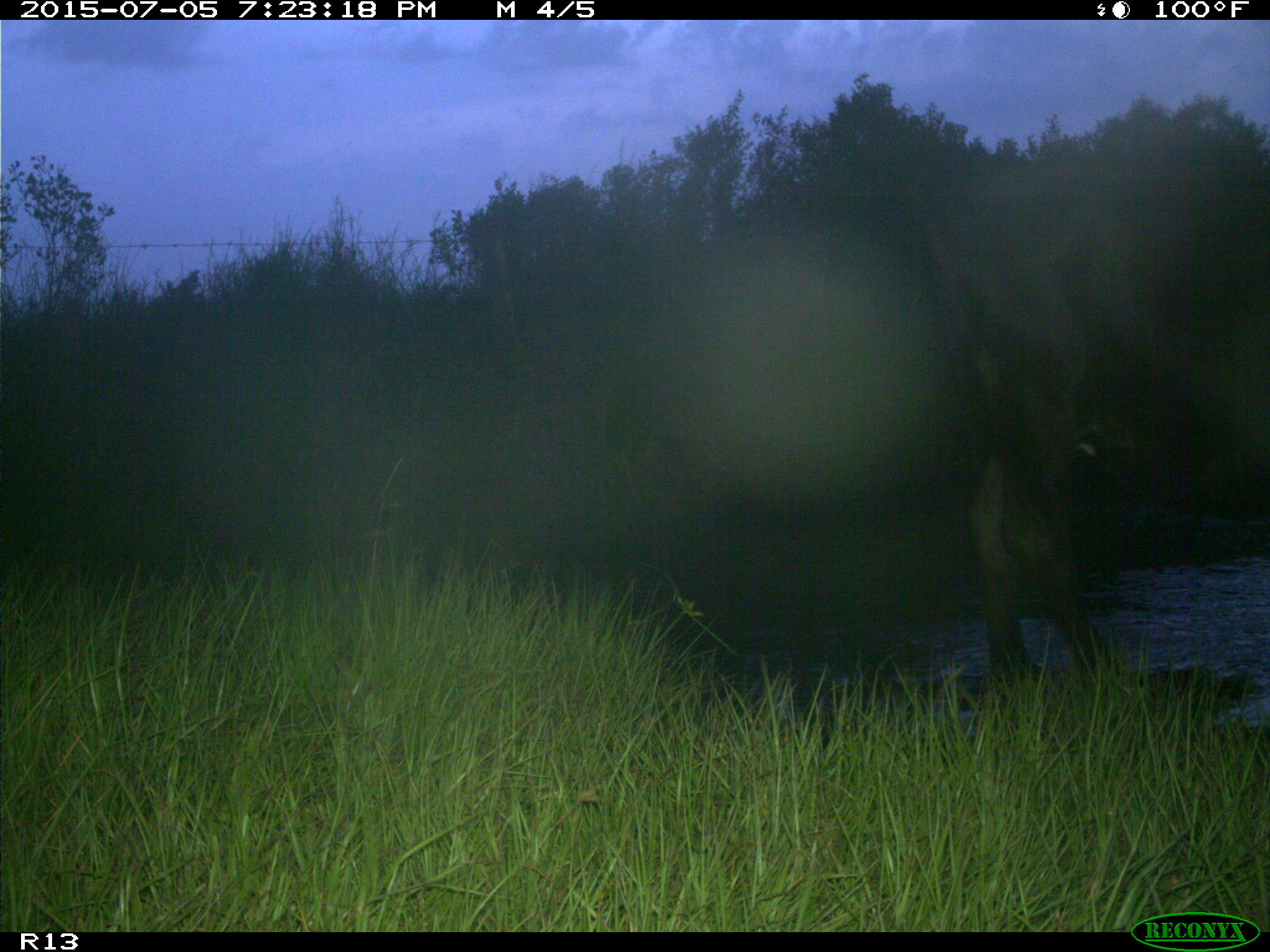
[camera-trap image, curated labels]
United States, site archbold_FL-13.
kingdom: Animalia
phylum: Chordata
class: Mammalia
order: Artiodactyla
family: Bovidae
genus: Bos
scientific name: Bos taurus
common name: domestic cow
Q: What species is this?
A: Bos taurus (domestic cow).